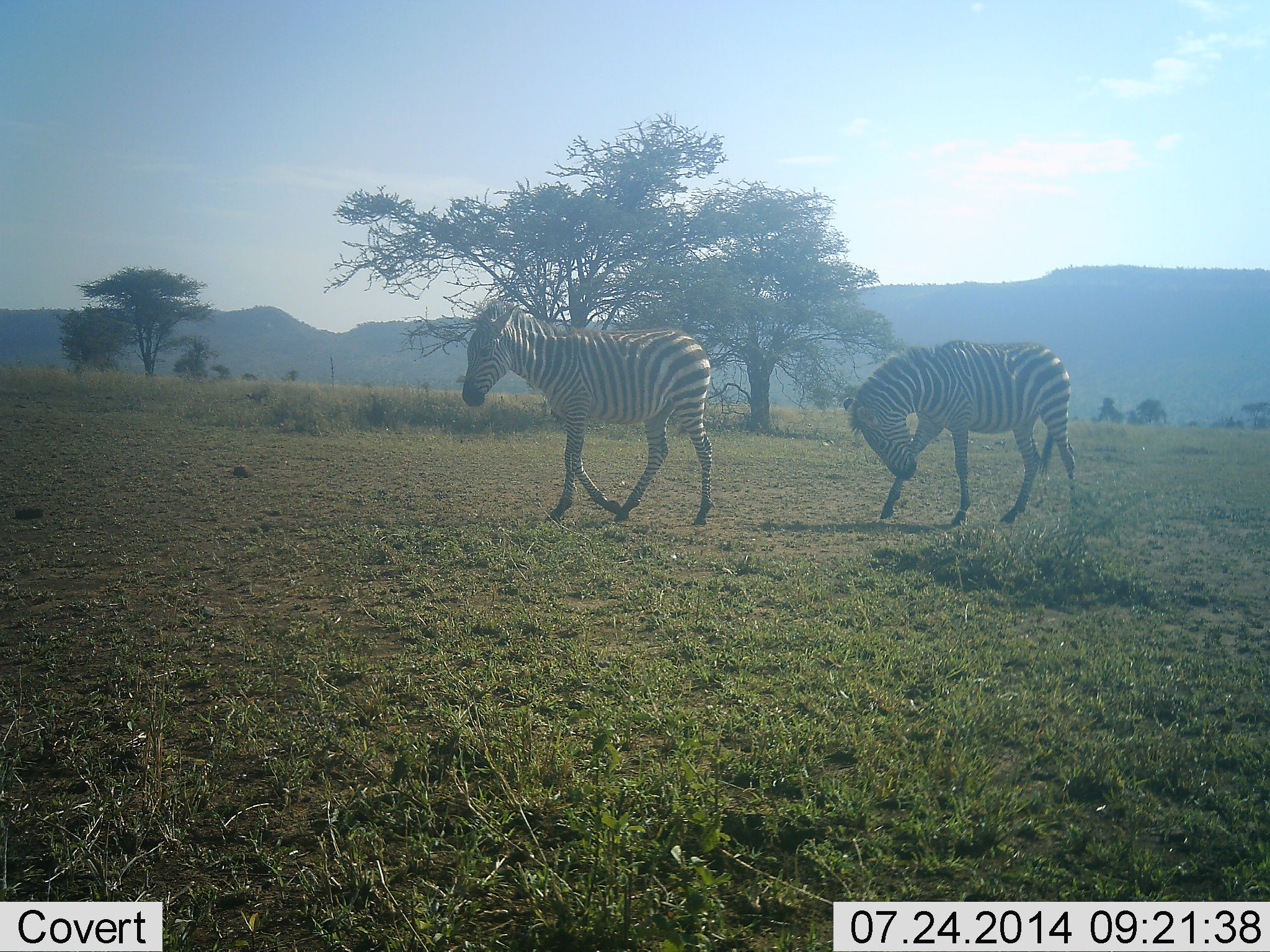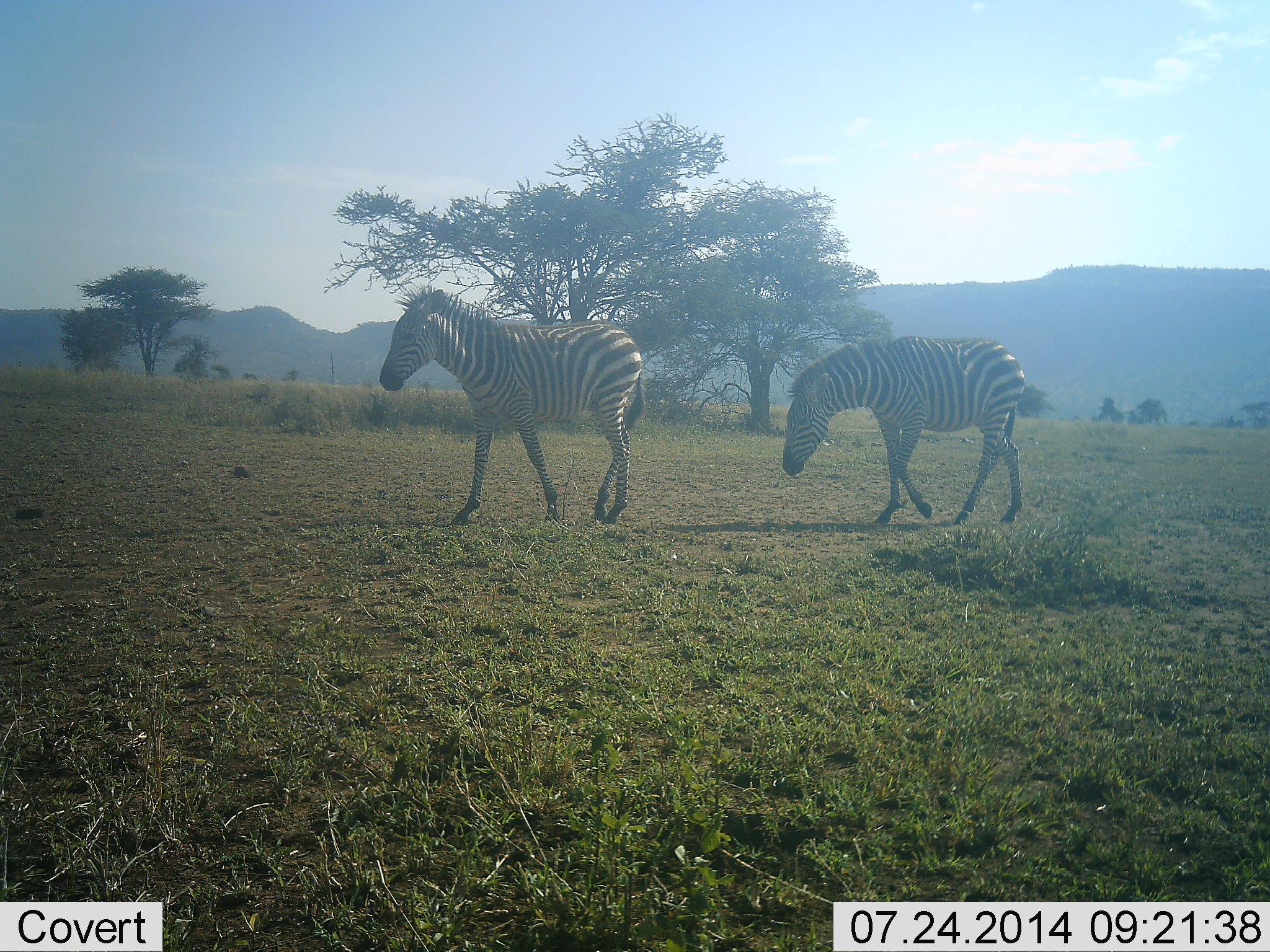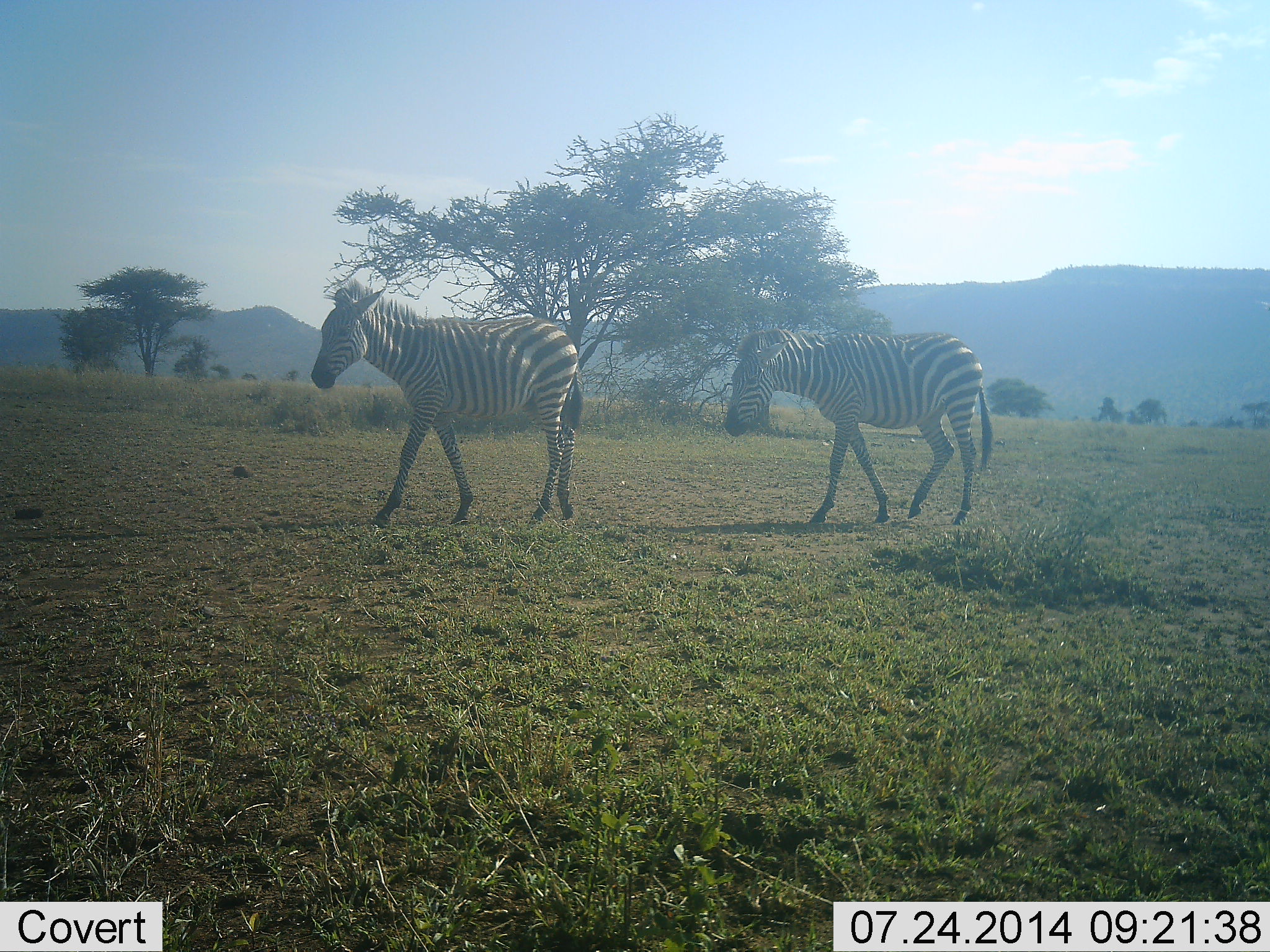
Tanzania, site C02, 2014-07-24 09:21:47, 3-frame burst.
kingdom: Animalia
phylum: Chordata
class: Mammalia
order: Perissodactyla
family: Equidae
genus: Equus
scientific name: Equus quagga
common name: plains zebra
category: zebra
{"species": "zebra (plains zebra) (Equus quagga)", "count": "2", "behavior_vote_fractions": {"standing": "10%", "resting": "0%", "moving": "90%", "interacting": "0%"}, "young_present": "0%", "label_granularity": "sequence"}